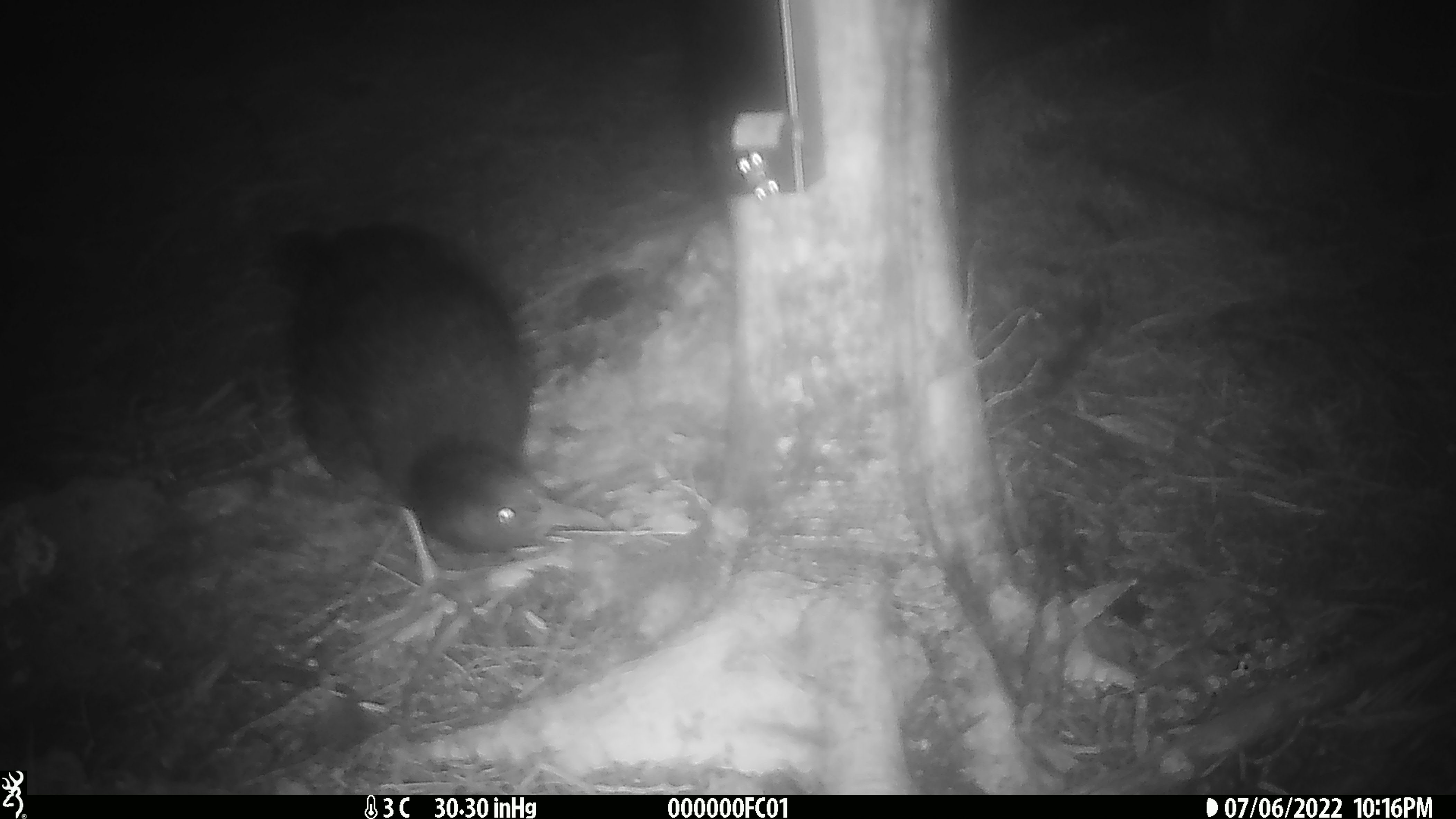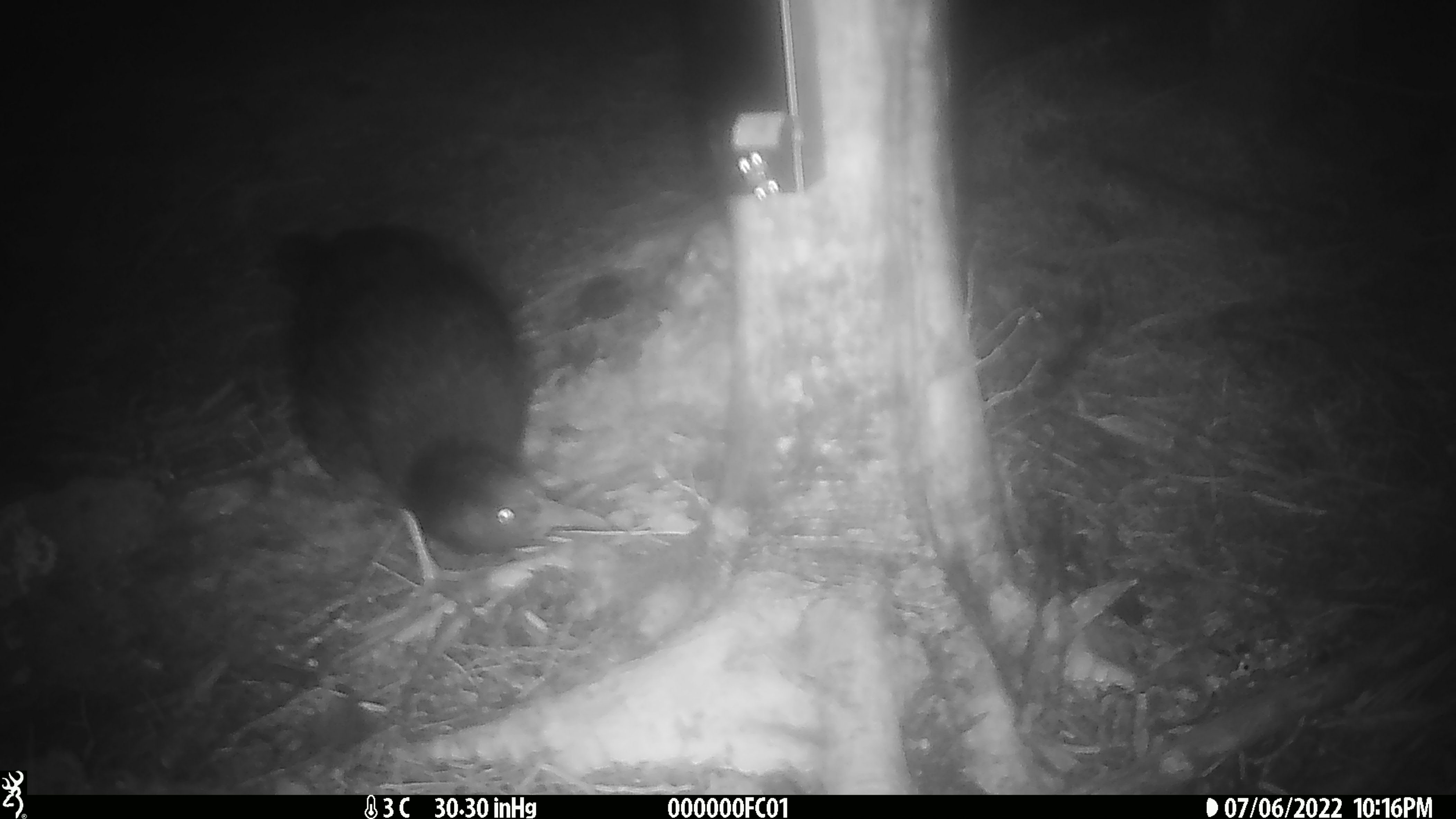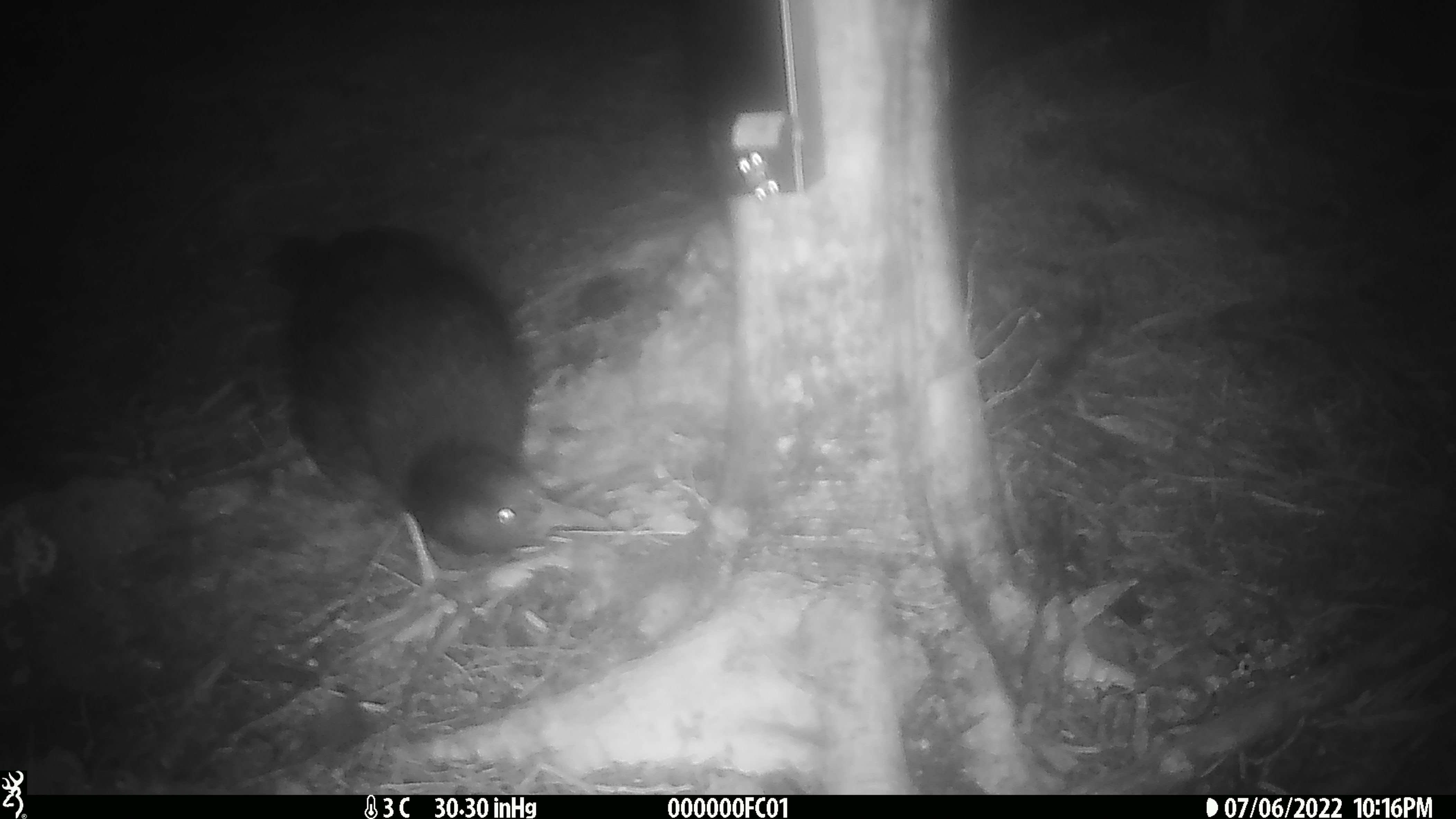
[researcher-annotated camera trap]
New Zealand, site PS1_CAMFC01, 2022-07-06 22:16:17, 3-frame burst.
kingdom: Animalia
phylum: Chordata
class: Aves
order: Gruiformes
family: Rallidae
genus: Gallirallus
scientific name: Gallirallus australis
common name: weka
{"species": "weka (Gallirallus australis)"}